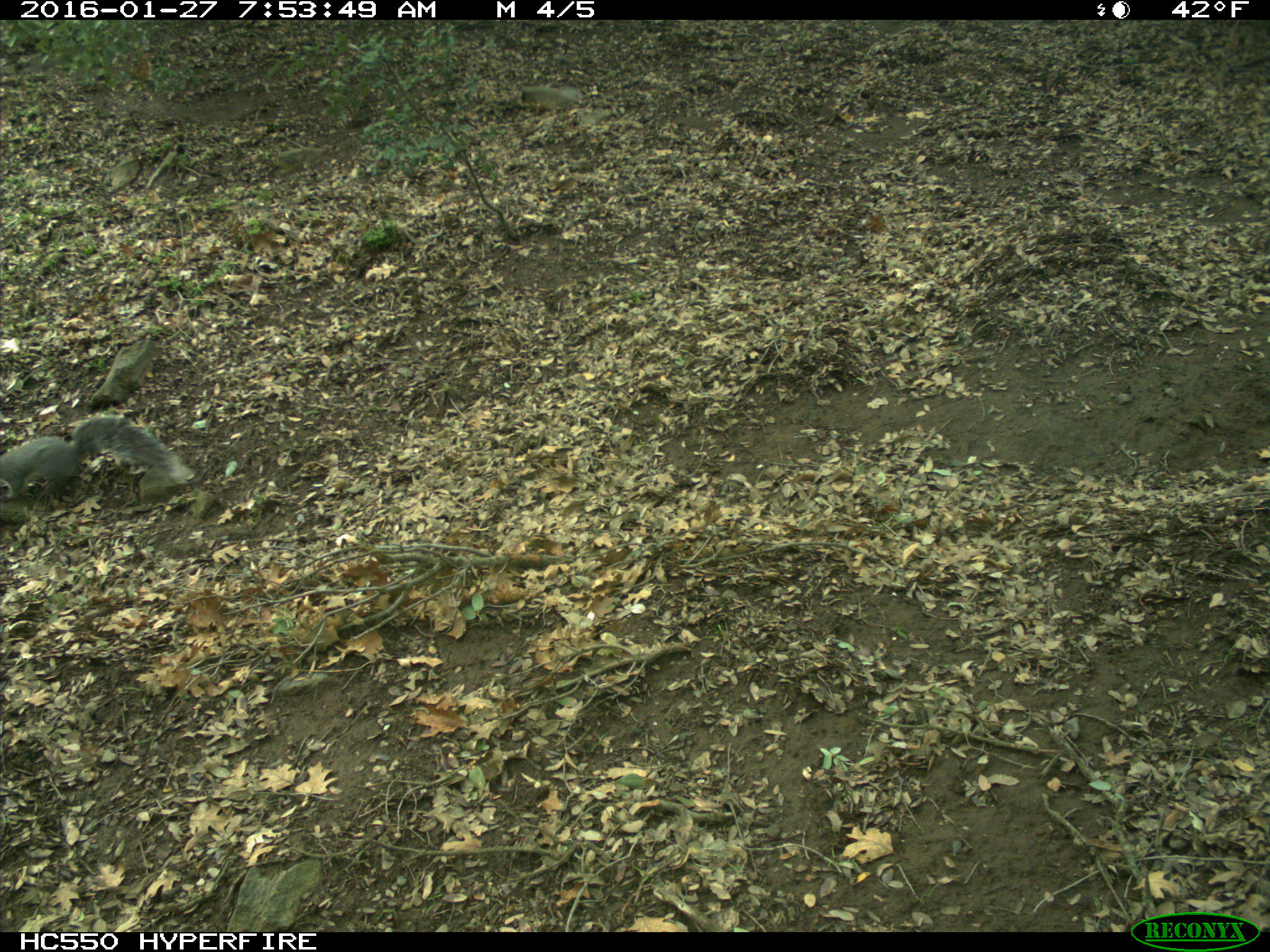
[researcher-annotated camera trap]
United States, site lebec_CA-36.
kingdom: Animalia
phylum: Chordata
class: Mammalia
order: Rodentia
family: Sciuridae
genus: Sciurus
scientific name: Sciurus carolinensis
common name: eastern gray squirrel